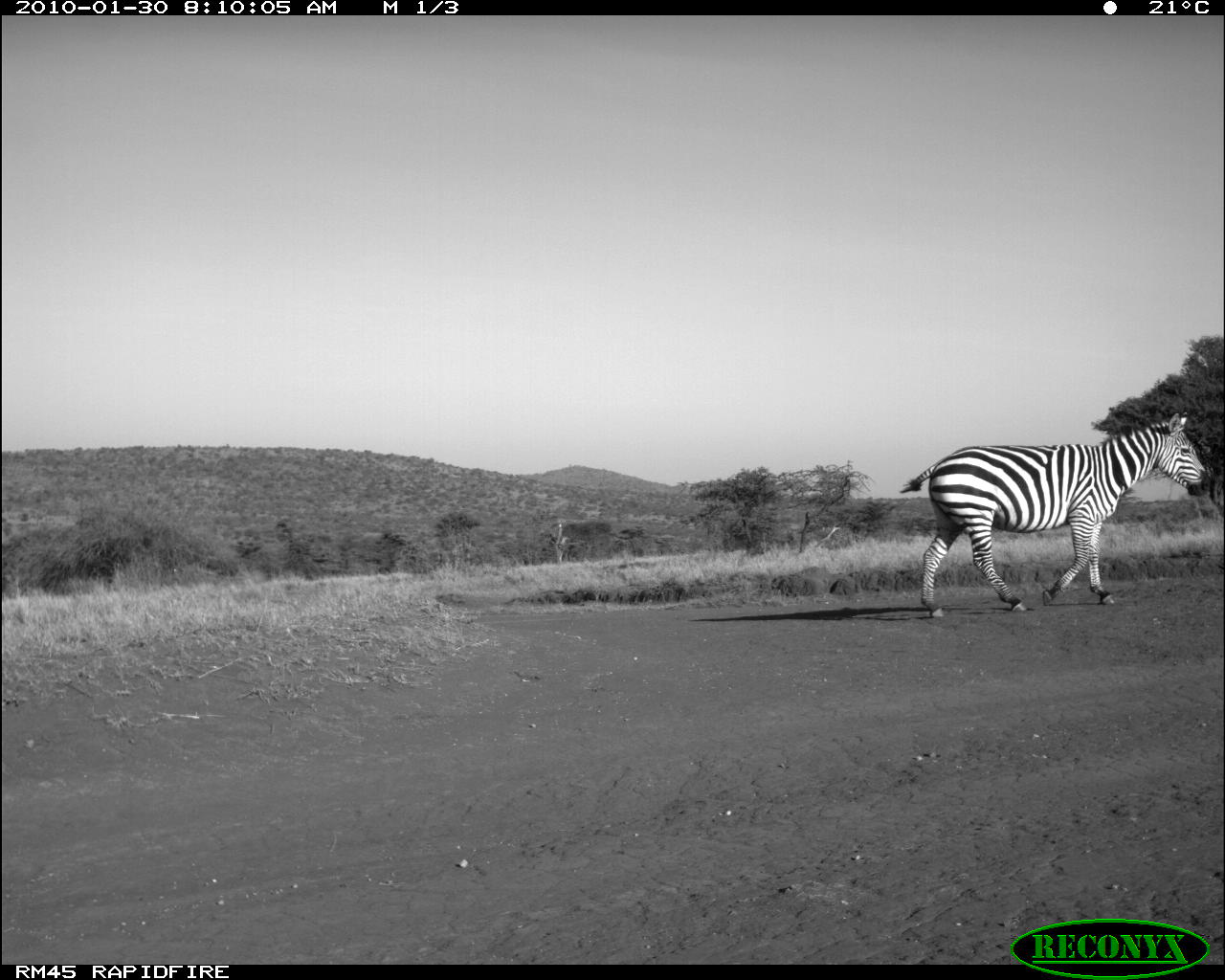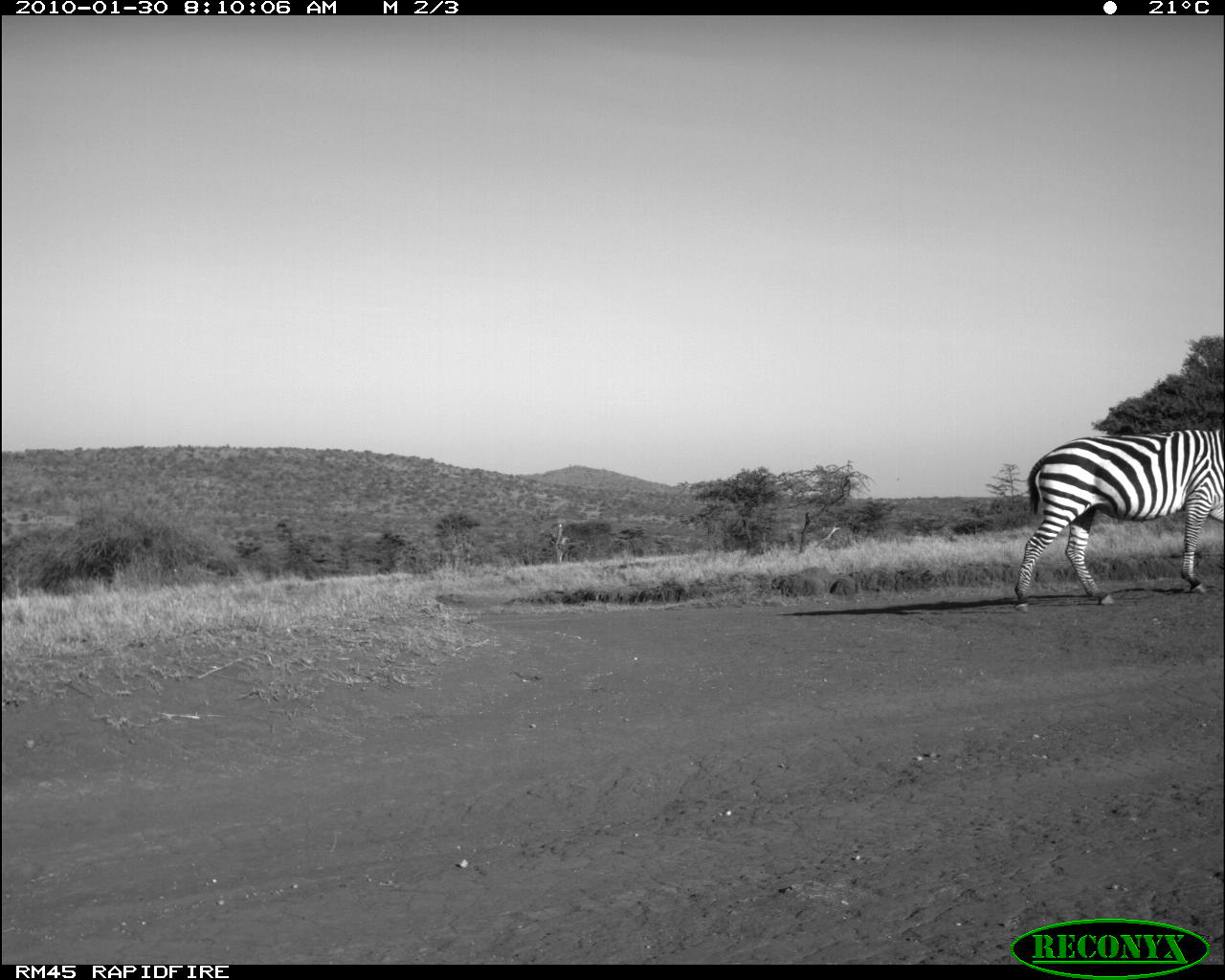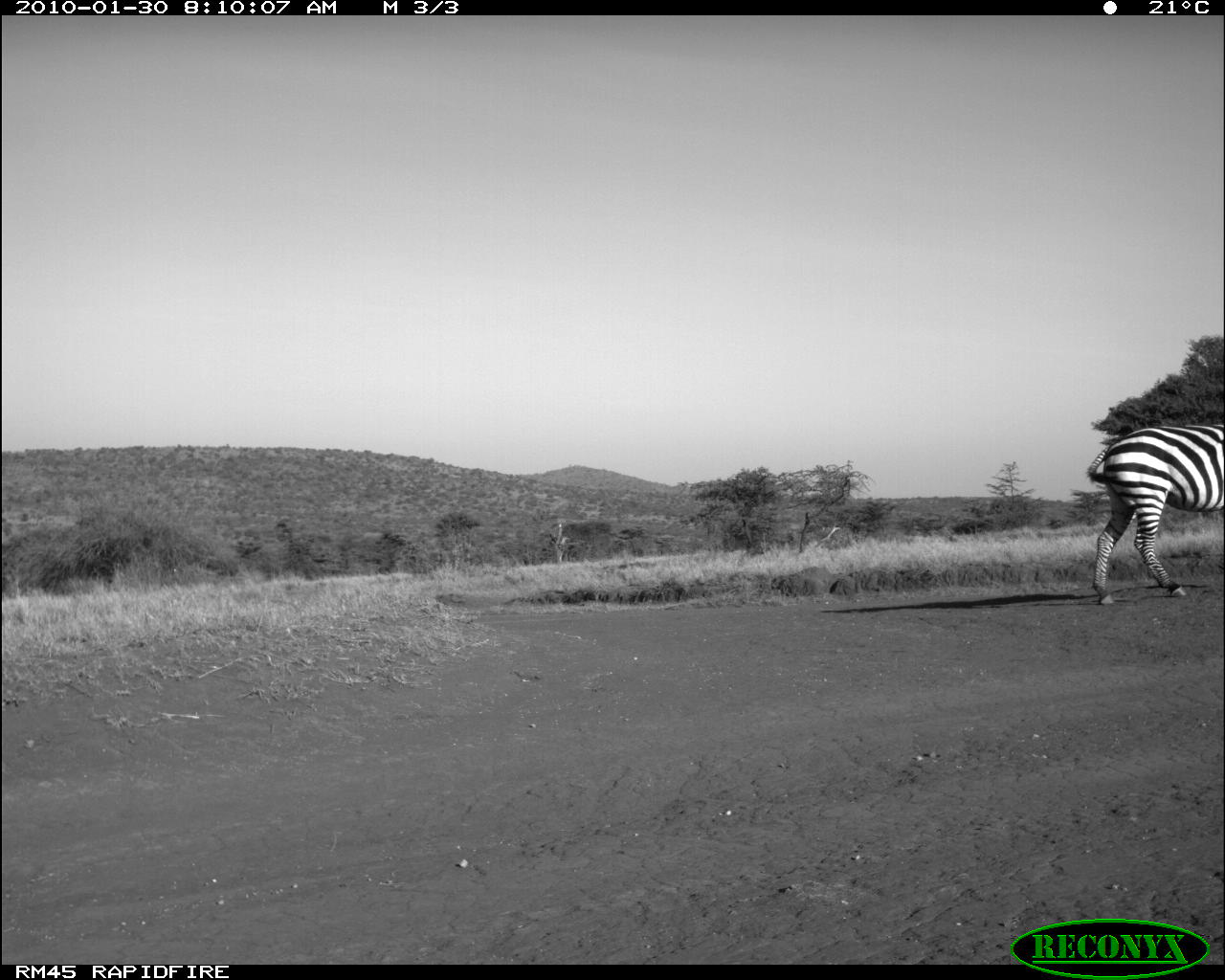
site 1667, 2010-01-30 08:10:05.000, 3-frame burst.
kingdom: Animalia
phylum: Chordata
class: Mammalia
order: Perissodactyla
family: Equidae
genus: Equus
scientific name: Equus quagga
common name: plains zebra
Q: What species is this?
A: Equus quagga (plains zebra).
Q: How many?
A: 1.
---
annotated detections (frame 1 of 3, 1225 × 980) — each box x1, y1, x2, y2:
equus quagga: 898, 411, 1209, 620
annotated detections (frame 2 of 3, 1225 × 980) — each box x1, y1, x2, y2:
equus quagga: 1014, 426, 1225, 615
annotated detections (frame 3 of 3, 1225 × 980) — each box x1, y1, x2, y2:
equus quagga: 1087, 422, 1225, 606